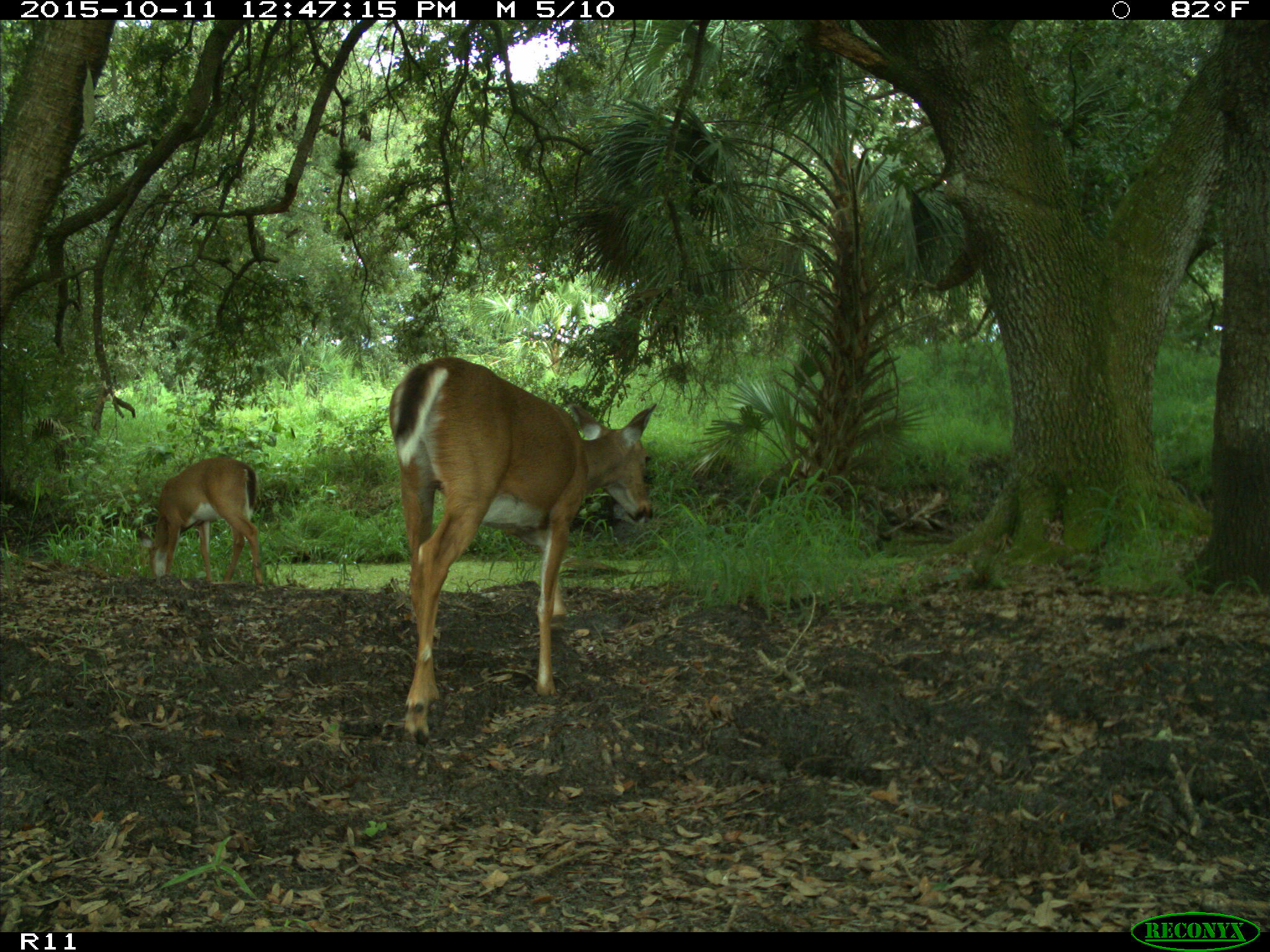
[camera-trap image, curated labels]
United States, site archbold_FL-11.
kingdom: Animalia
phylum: Chordata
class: Mammalia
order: Artiodactyla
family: Cervidae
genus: Odocoileus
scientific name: Odocoileus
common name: deer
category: unidentified deer